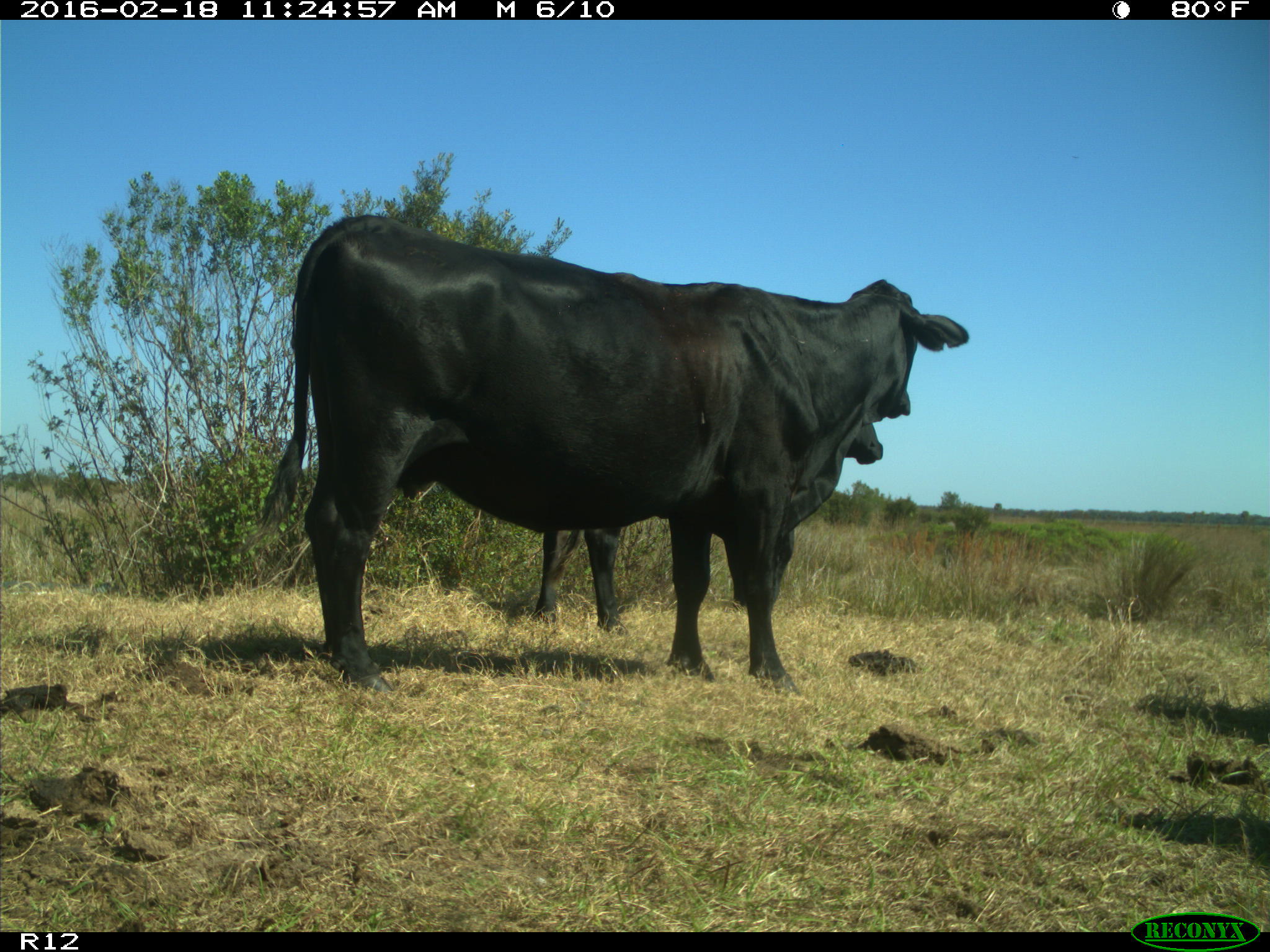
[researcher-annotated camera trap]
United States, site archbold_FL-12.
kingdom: Animalia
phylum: Chordata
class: Mammalia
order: Artiodactyla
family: Bovidae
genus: Bos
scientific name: Bos taurus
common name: domestic cow